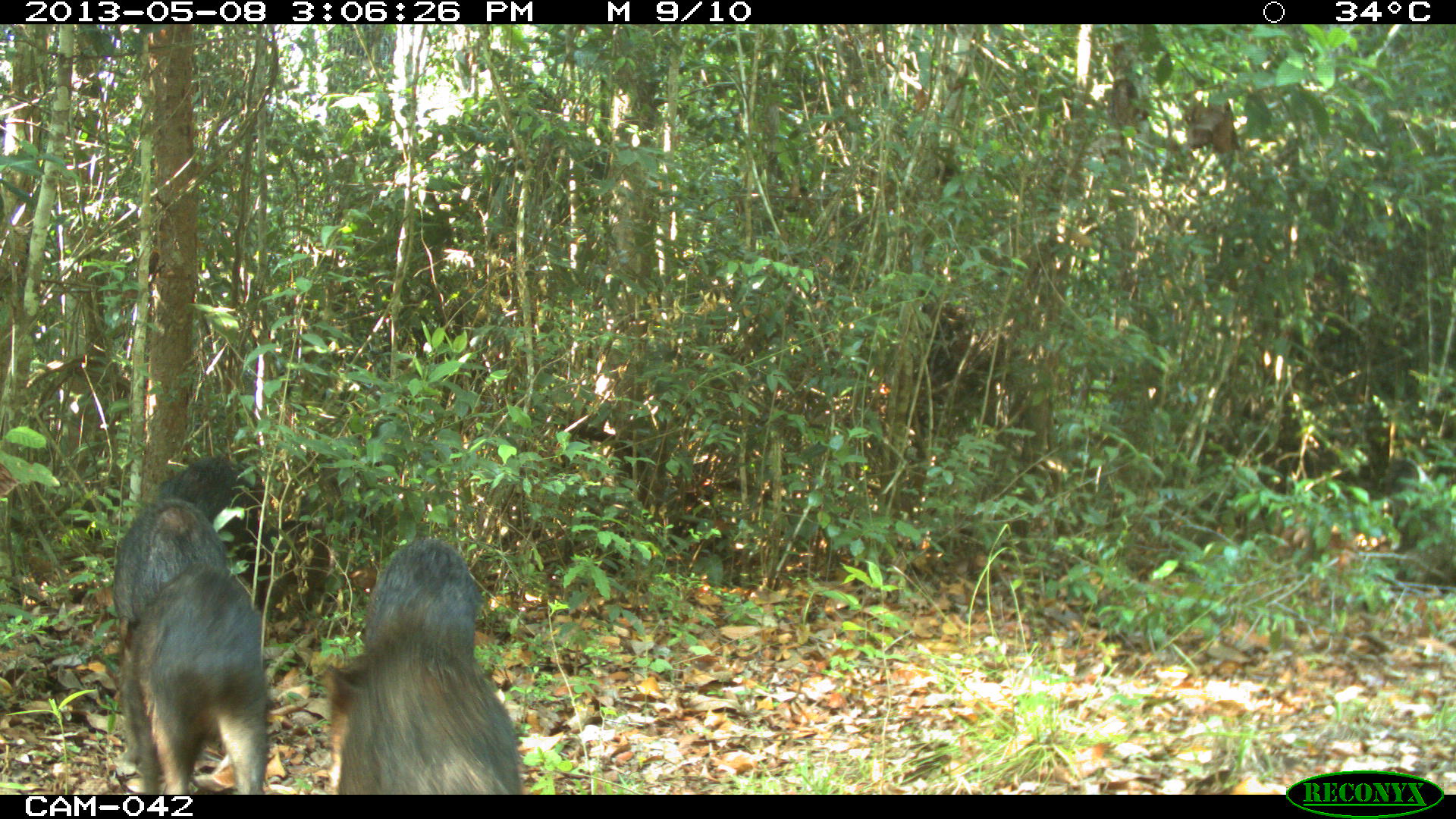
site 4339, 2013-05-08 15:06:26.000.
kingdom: Animalia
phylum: Chordata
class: Mammalia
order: Artiodactyla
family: Tayassuidae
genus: Tayassu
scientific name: Tayassu pecari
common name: white-lipped peccary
Tayassu pecari (white-lipped peccary), count 32.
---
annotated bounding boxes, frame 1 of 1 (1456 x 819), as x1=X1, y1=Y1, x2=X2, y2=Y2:
tayassu pecari: x1=322, y1=539, x2=521, y2=795; x1=120, y1=565, x2=268, y2=795; x1=242, y1=501, x2=378, y2=699; x1=110, y1=459, x2=232, y2=645; x1=150, y1=452, x2=266, y2=609